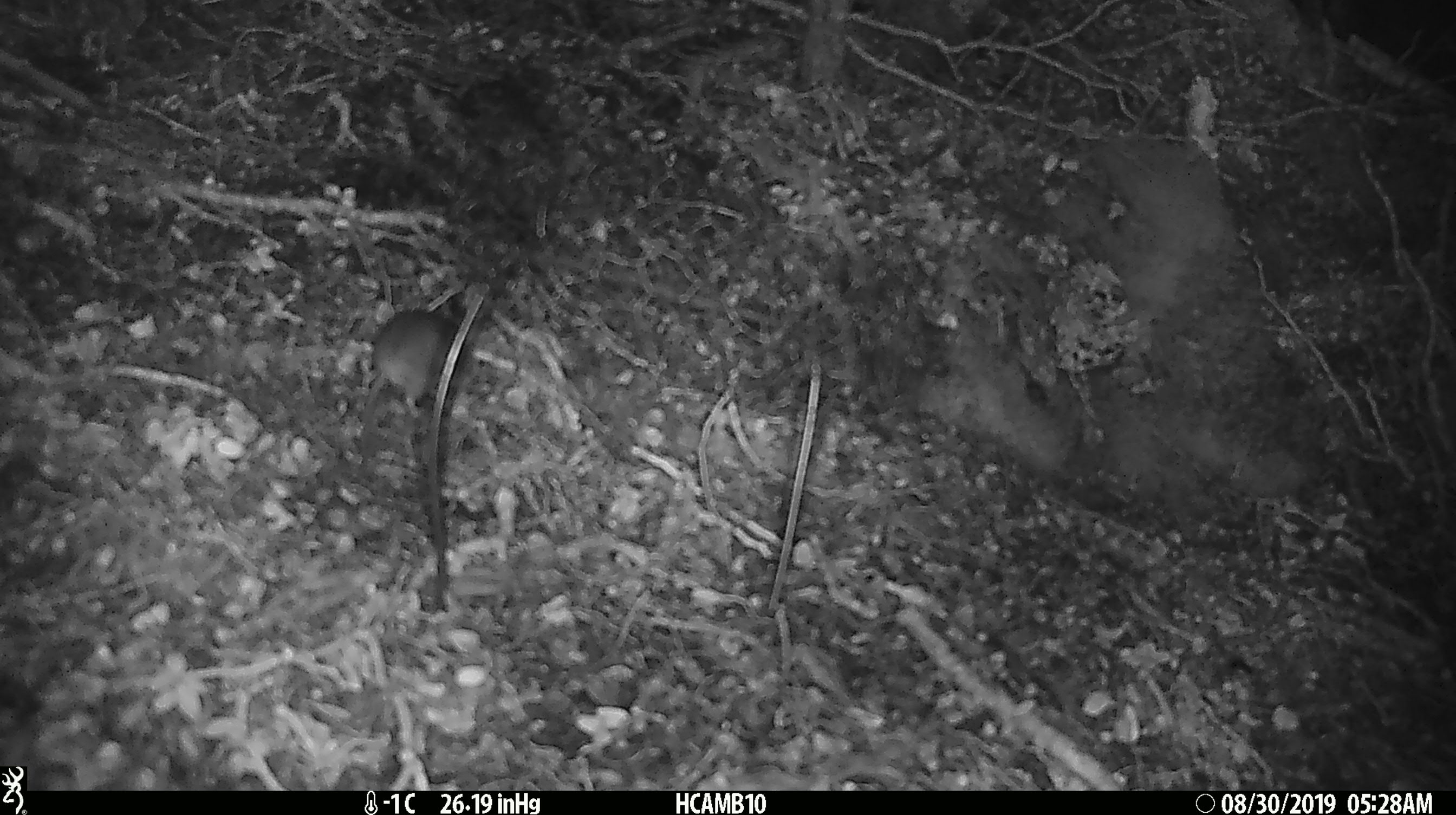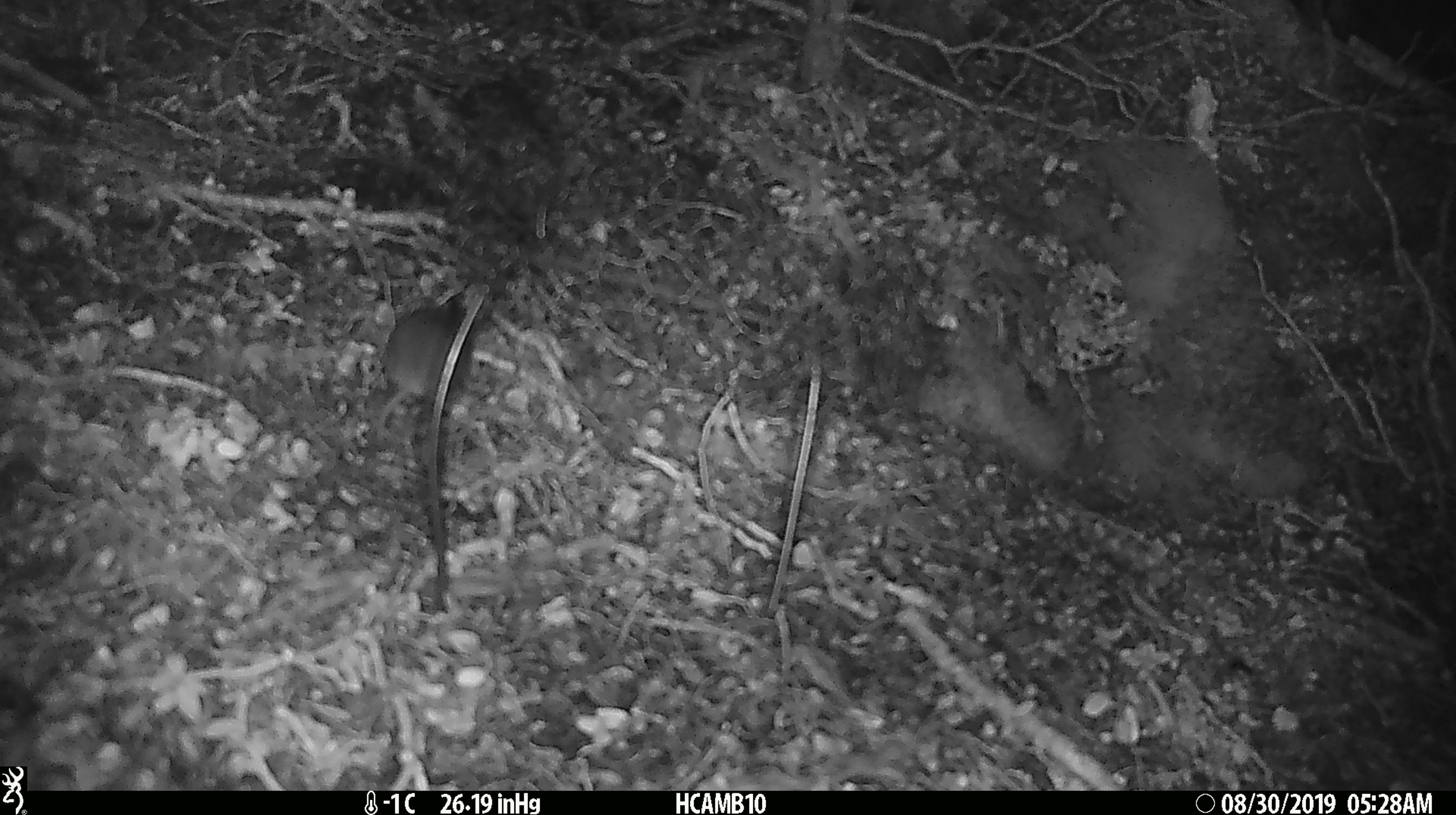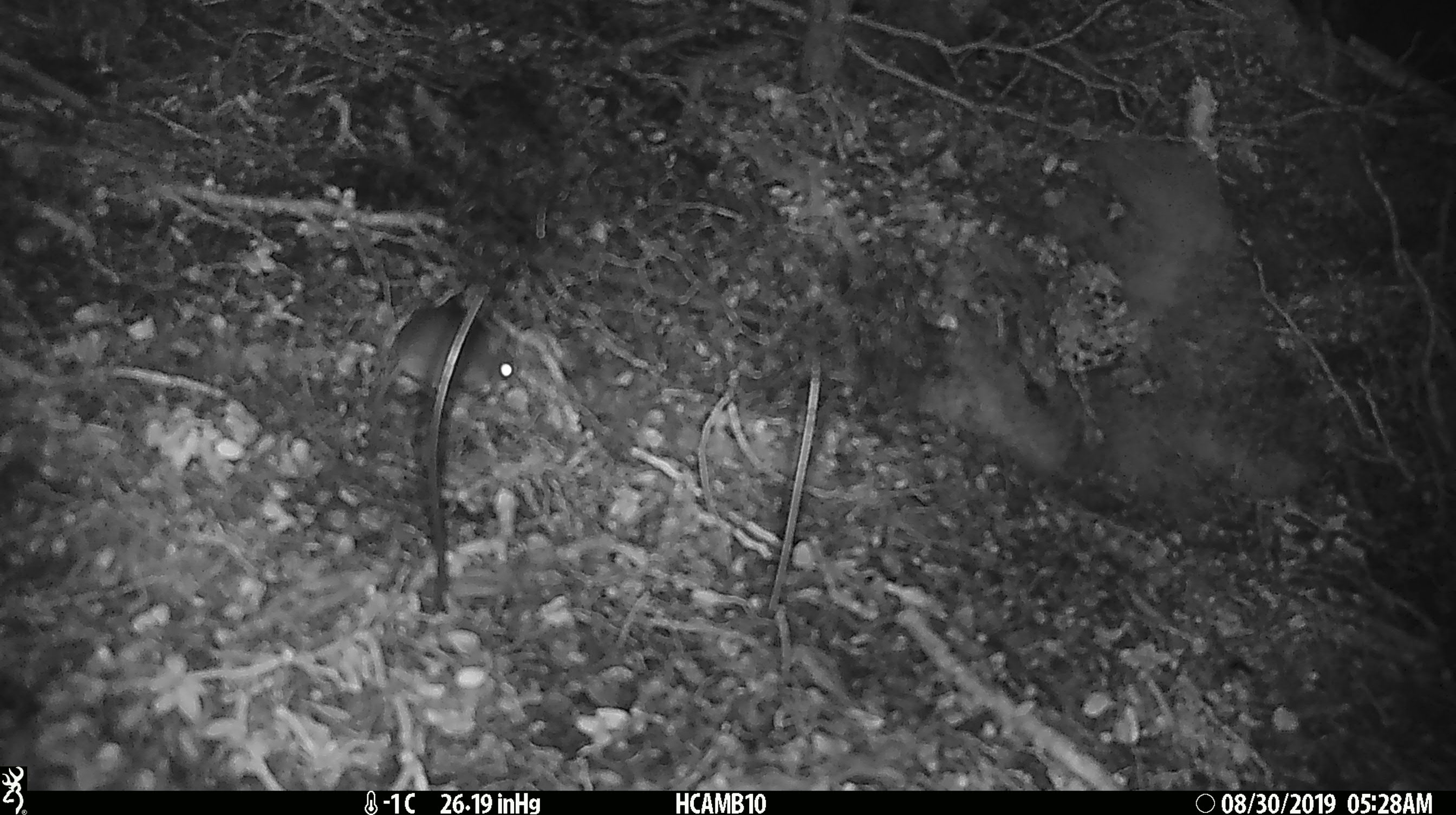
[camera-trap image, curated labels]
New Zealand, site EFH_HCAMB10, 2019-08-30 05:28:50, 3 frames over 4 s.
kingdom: Animalia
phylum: Chordata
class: Mammalia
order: Rodentia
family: Muridae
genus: Mus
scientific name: Mus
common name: mouse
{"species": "mouse (Mus)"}